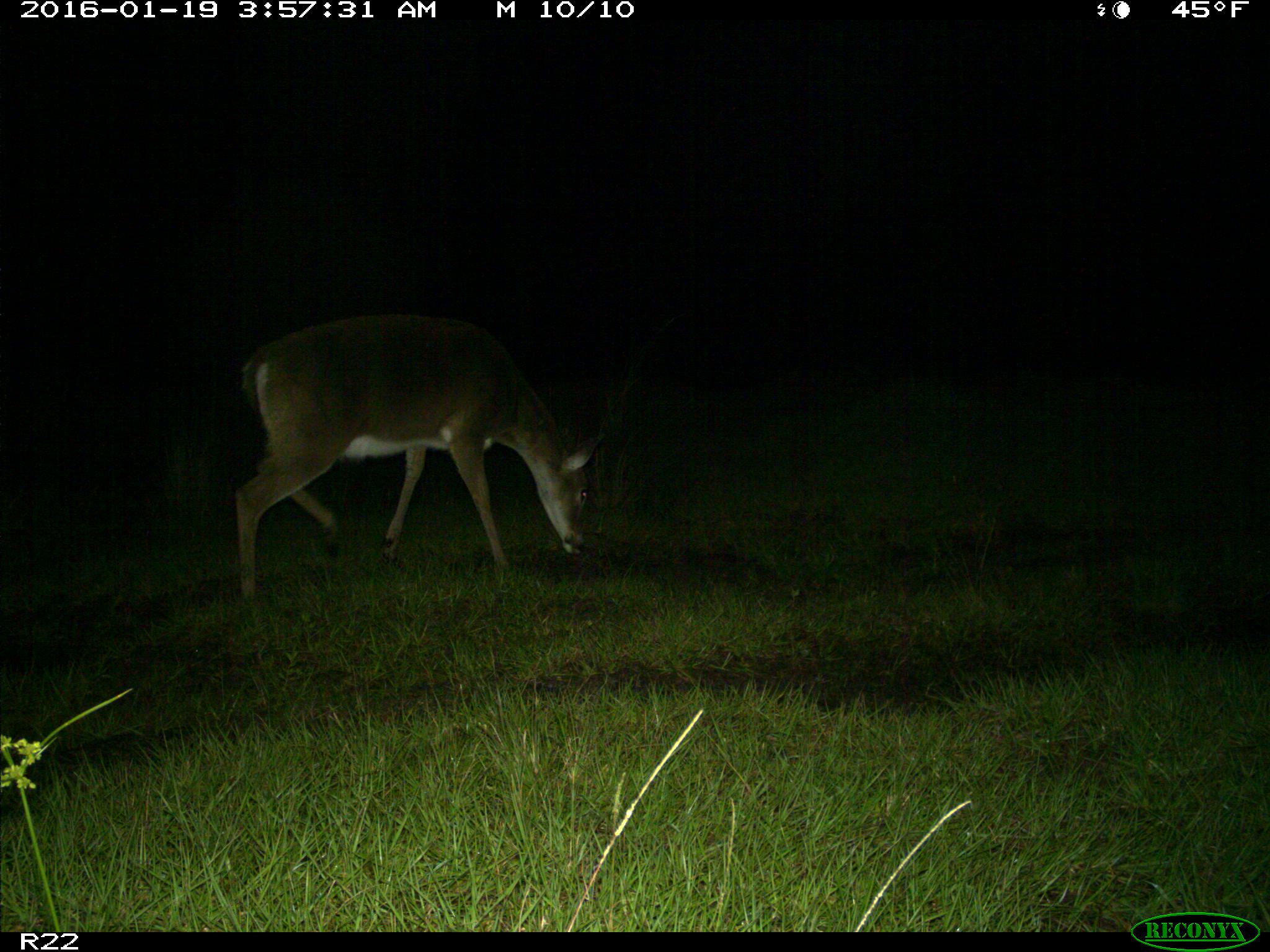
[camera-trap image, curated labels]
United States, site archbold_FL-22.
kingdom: Animalia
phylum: Chordata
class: Mammalia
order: Artiodactyla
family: Cervidae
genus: Odocoileus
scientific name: Odocoileus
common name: deer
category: unidentified deer